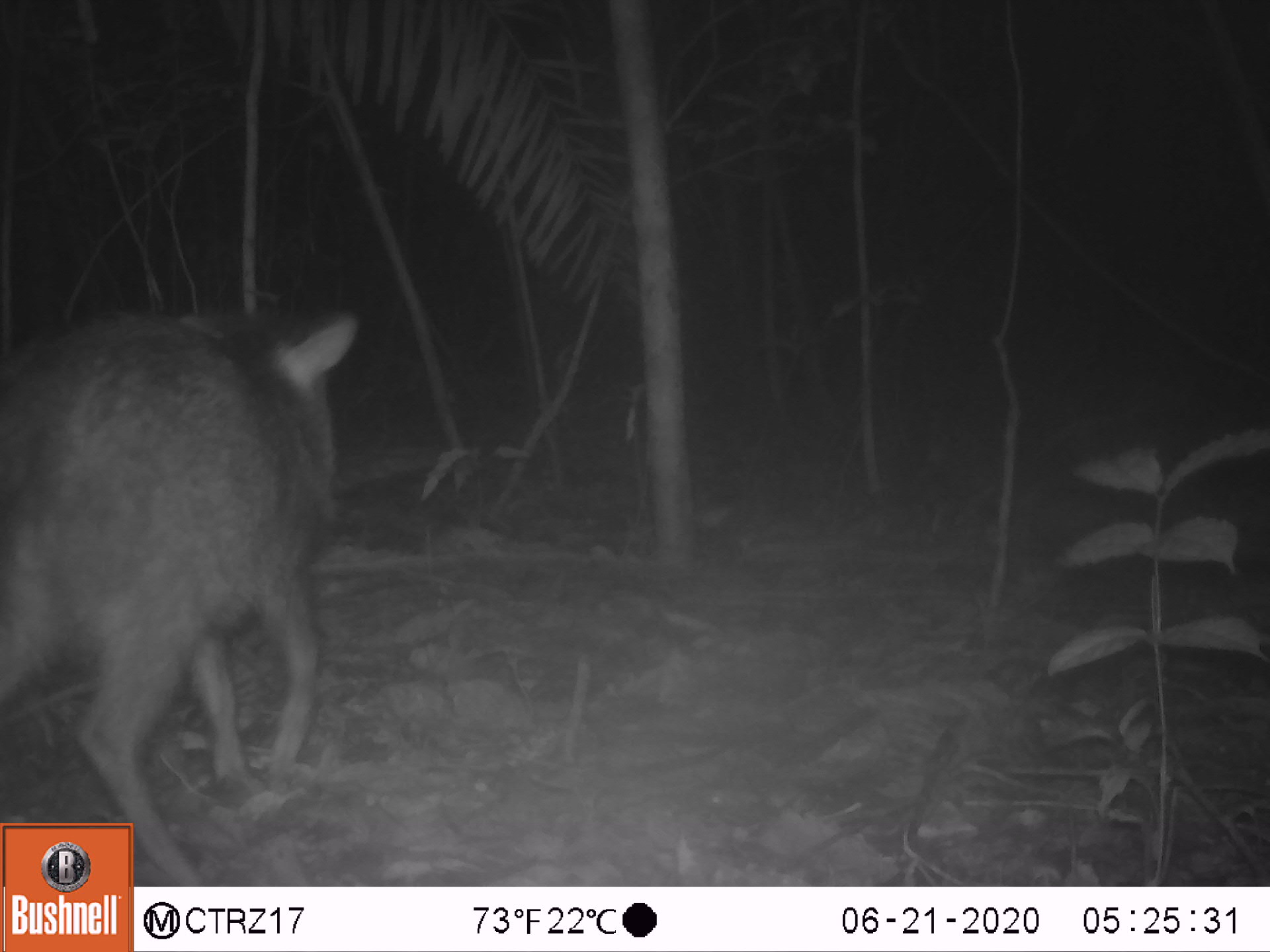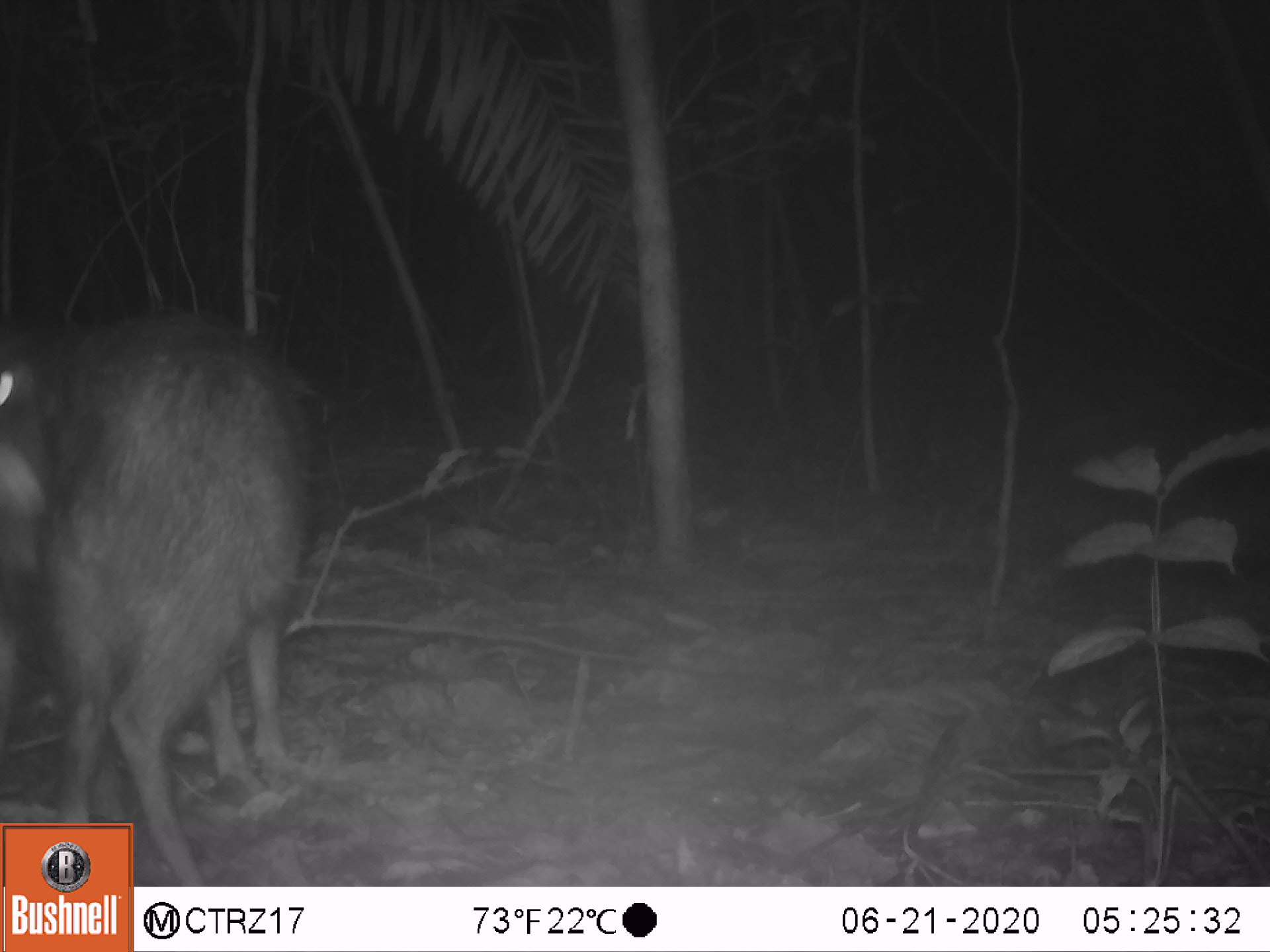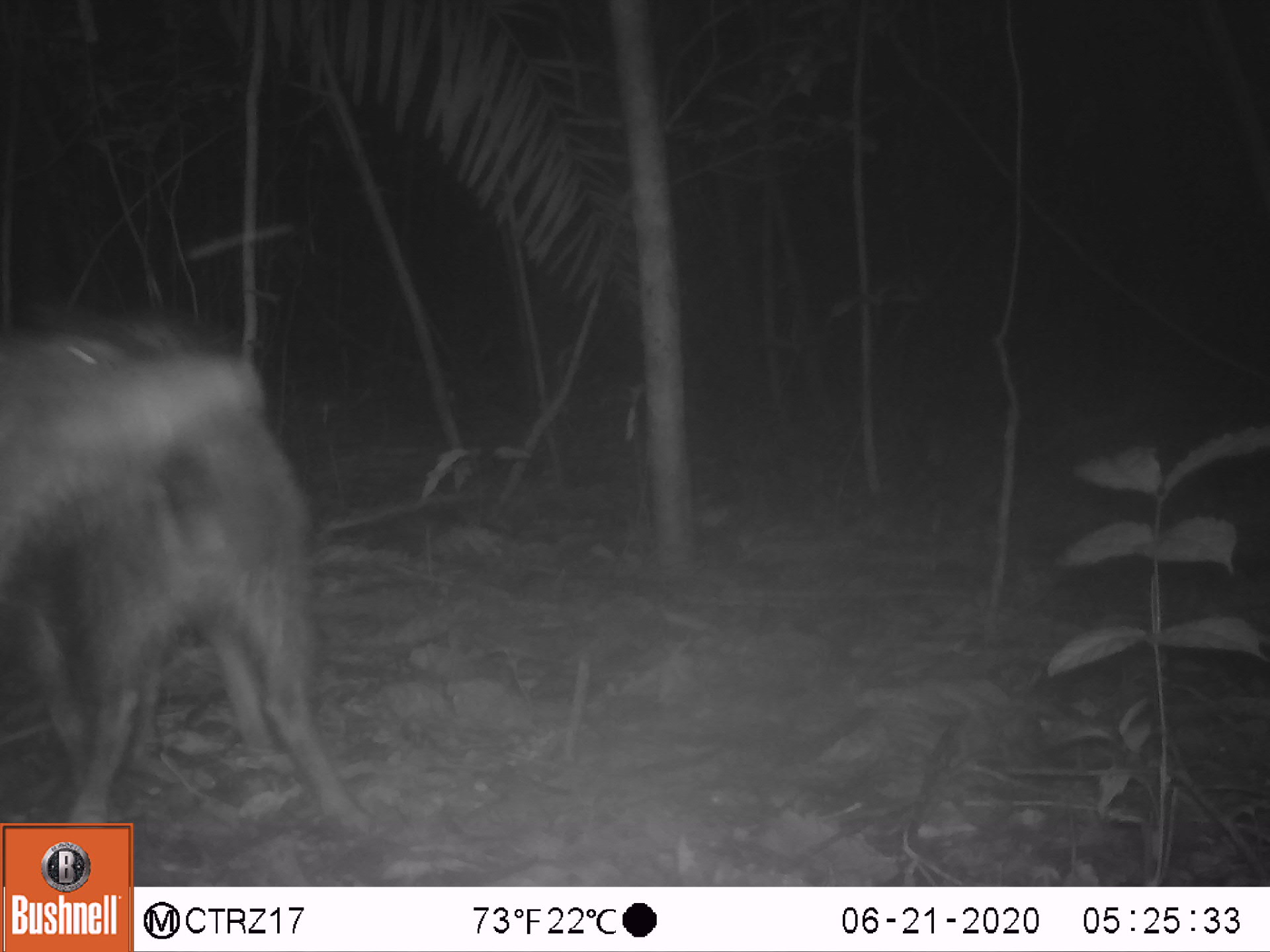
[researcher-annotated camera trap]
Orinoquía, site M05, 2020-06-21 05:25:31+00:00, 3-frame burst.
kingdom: Animalia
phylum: Chordata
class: Mammalia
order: Artiodactyla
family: Tayassuidae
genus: Pecari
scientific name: Pecari tajacu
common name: collared peccary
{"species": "collared peccary (Pecari tajacu)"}